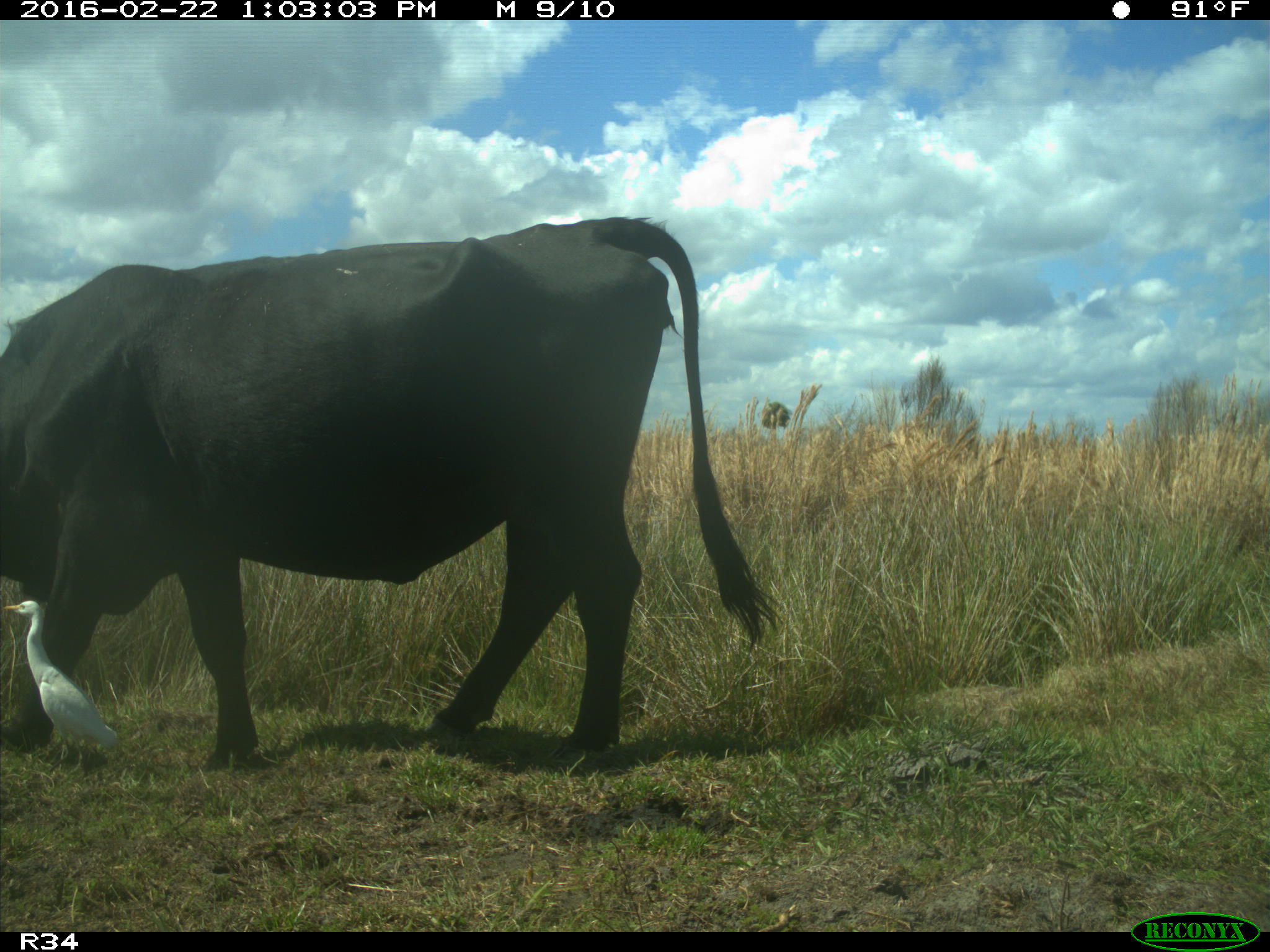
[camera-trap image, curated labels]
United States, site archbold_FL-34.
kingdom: Animalia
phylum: Chordata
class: Mammalia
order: Artiodactyla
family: Bovidae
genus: Bos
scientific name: Bos taurus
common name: domestic cow